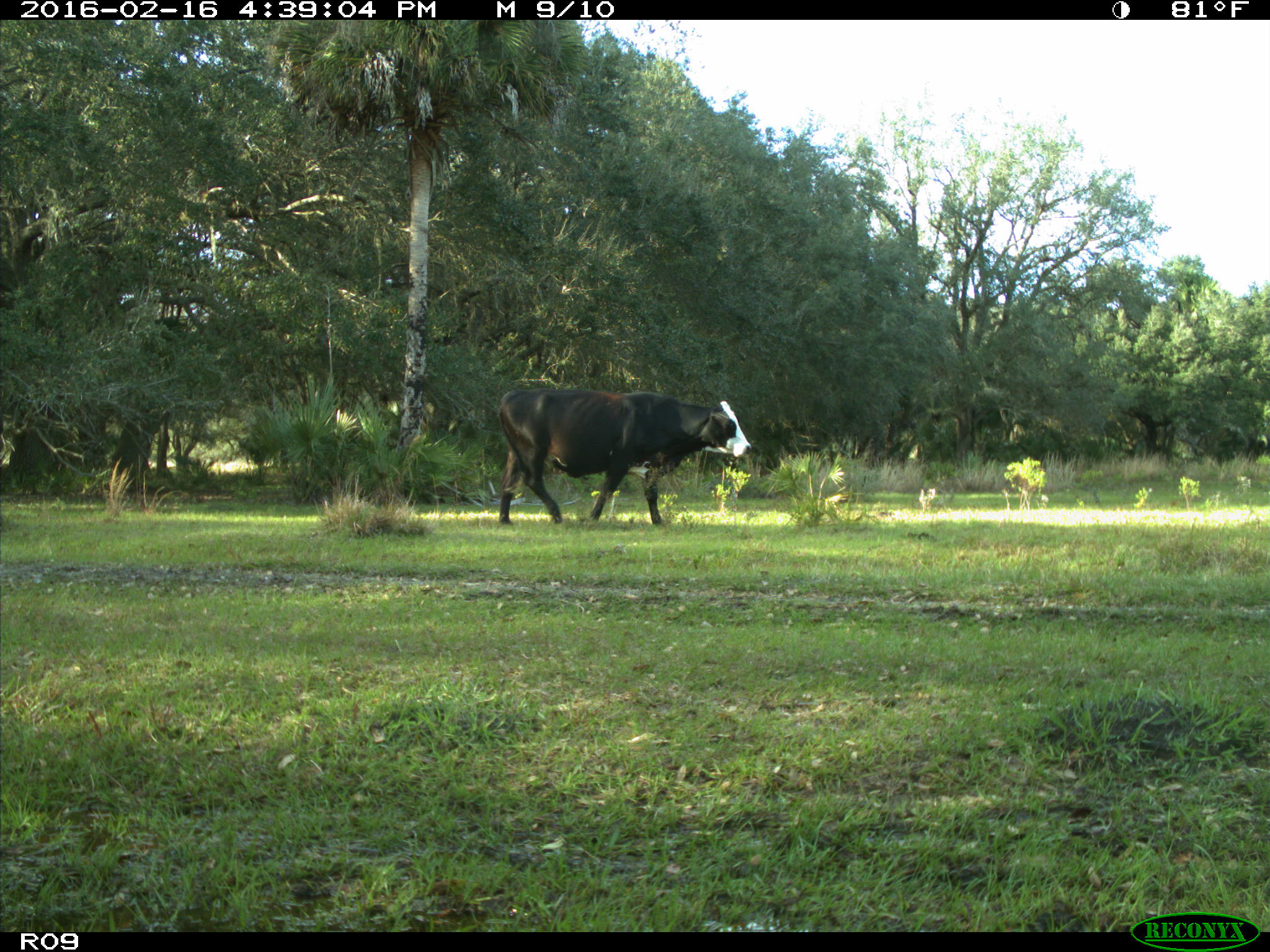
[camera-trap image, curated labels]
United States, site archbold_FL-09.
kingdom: Animalia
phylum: Chordata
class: Mammalia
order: Artiodactyla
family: Bovidae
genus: Bos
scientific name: Bos taurus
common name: domestic cow